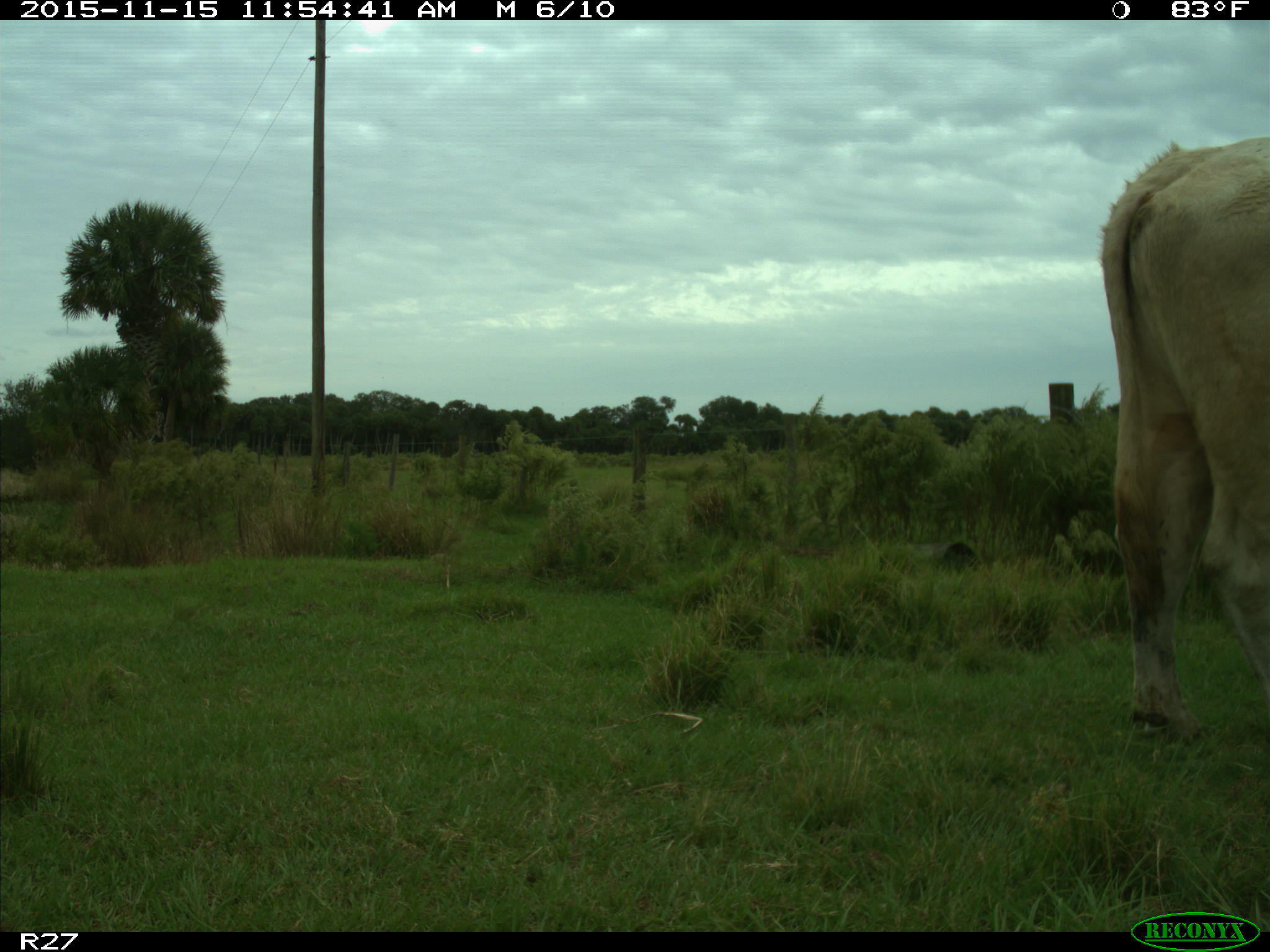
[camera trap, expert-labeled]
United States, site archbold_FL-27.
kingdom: Animalia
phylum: Chordata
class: Mammalia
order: Artiodactyla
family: Bovidae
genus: Bos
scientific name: Bos taurus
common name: domestic cow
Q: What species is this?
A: Bos taurus (domestic cow).